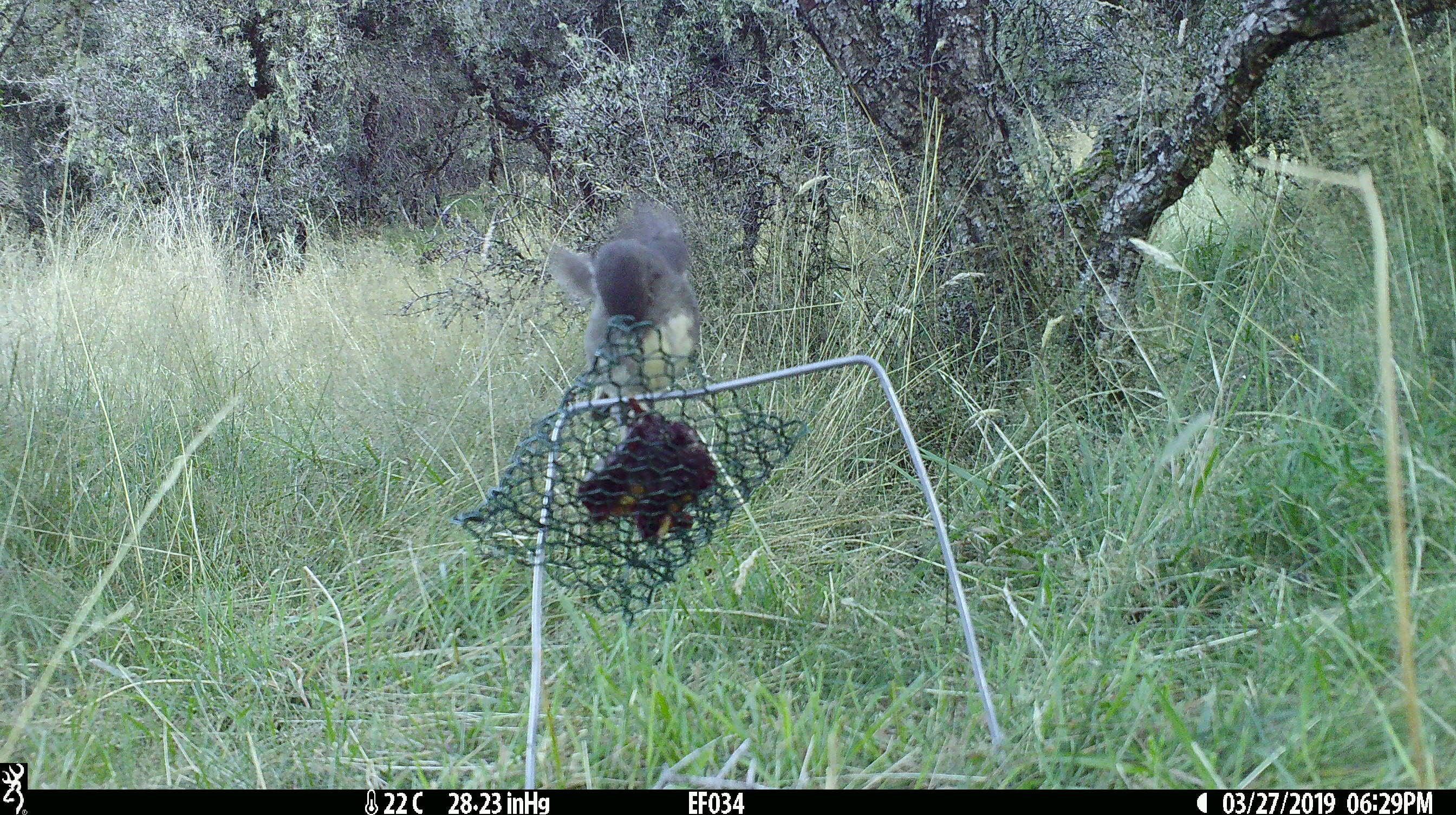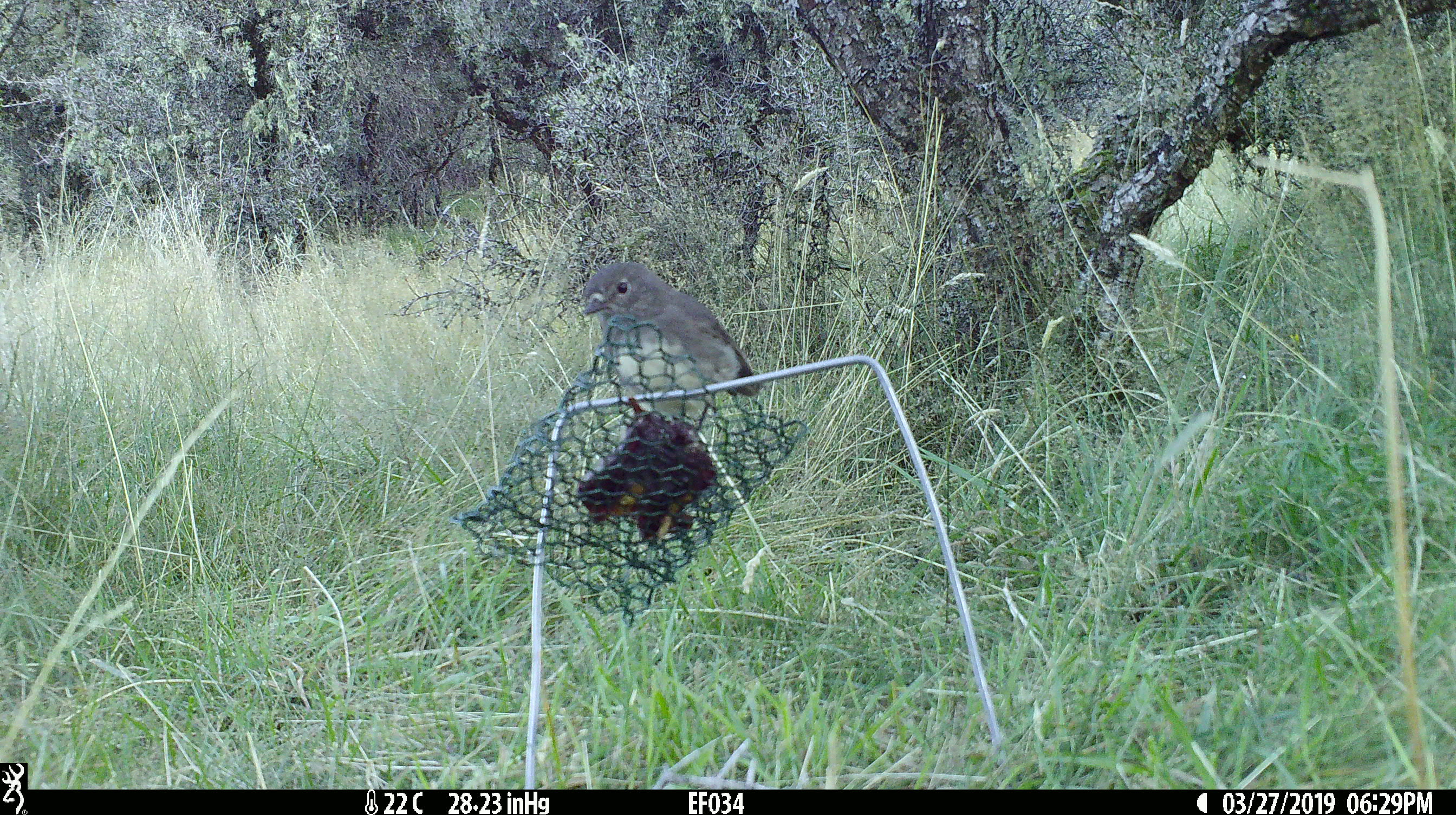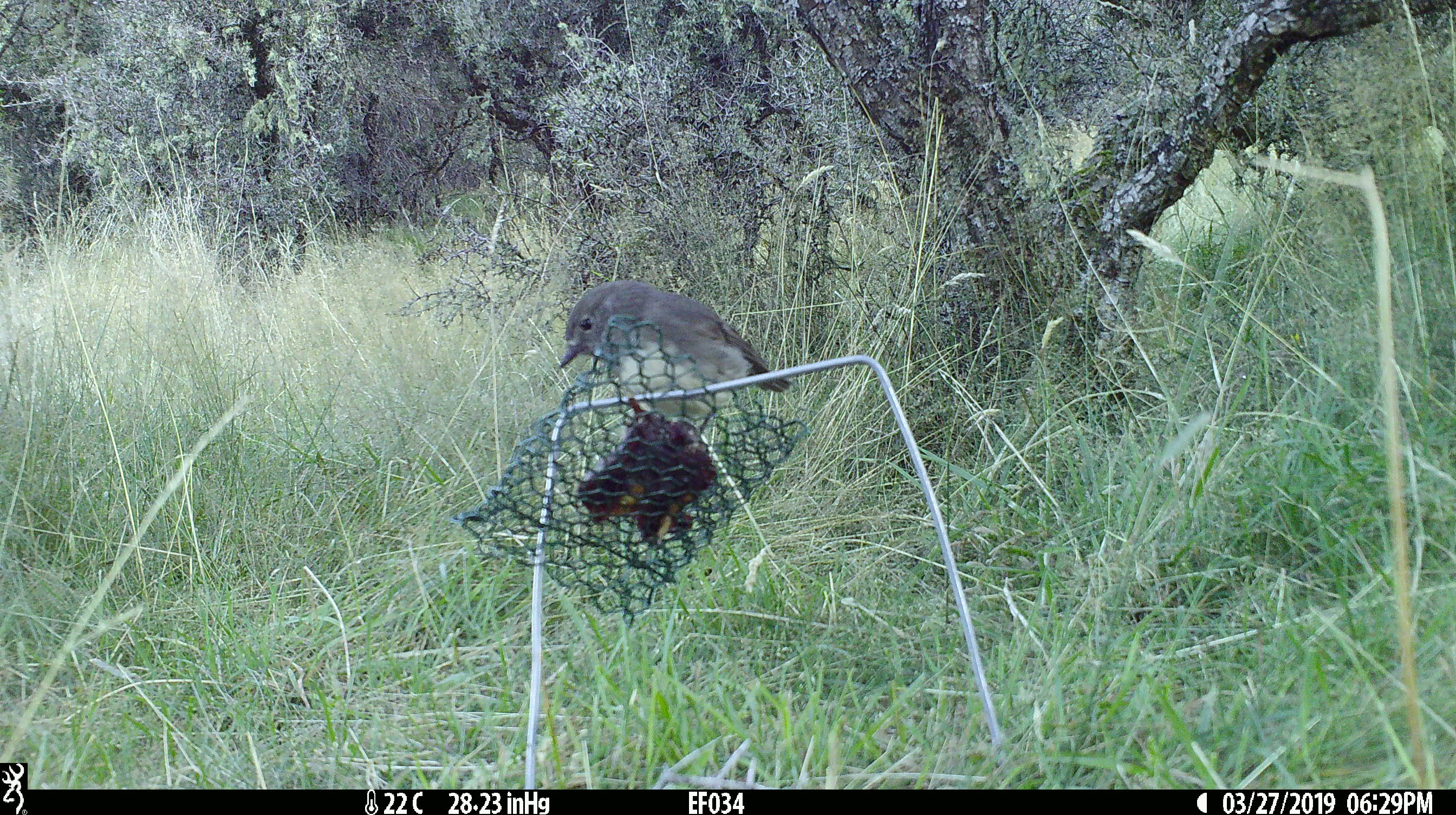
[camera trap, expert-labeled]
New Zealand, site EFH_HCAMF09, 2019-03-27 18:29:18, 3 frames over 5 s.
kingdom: Animalia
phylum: Chordata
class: Aves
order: Passeriformes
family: Petroicidae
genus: Petroica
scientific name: Petroica australis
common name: new zealand robin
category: robin